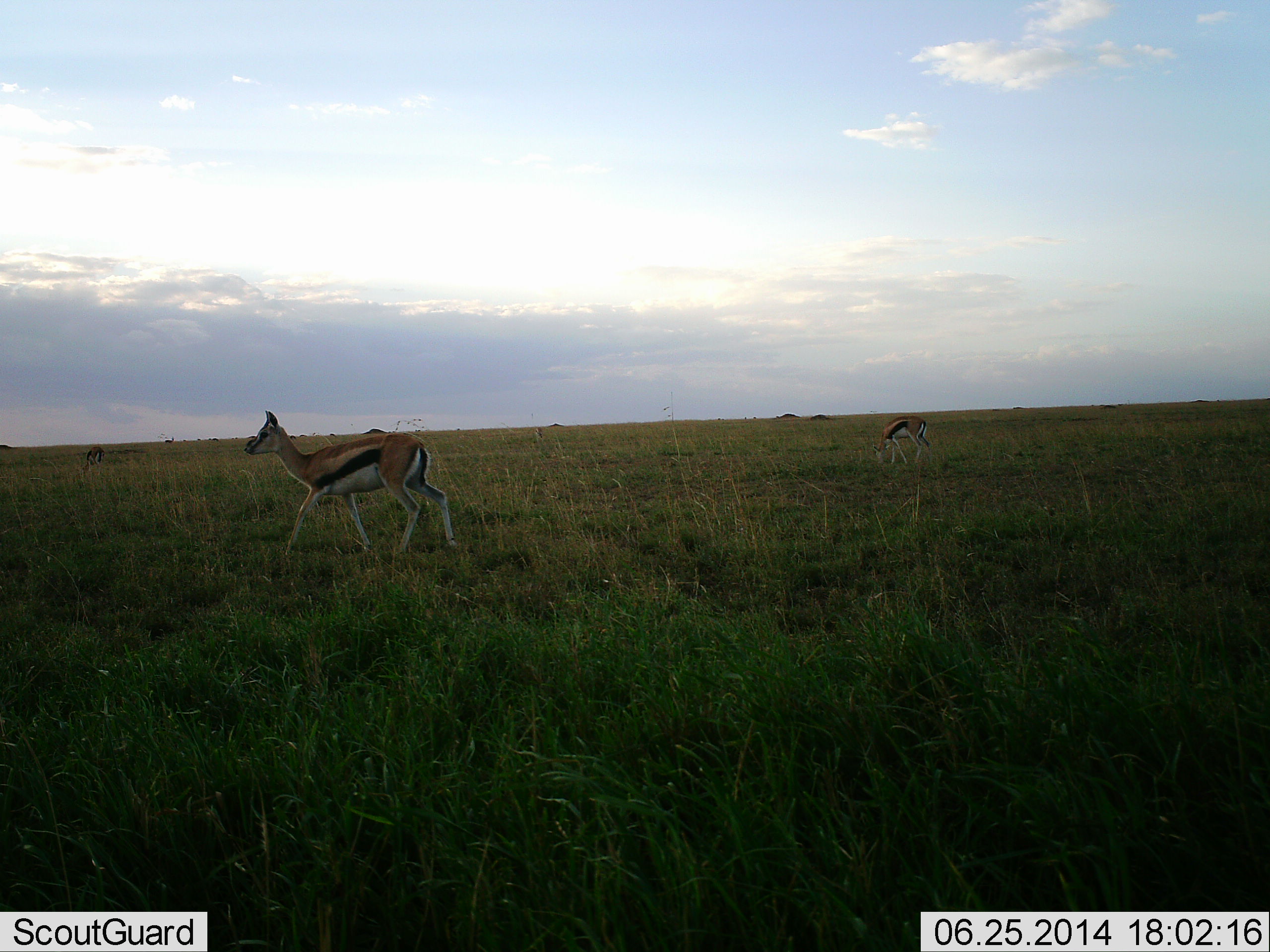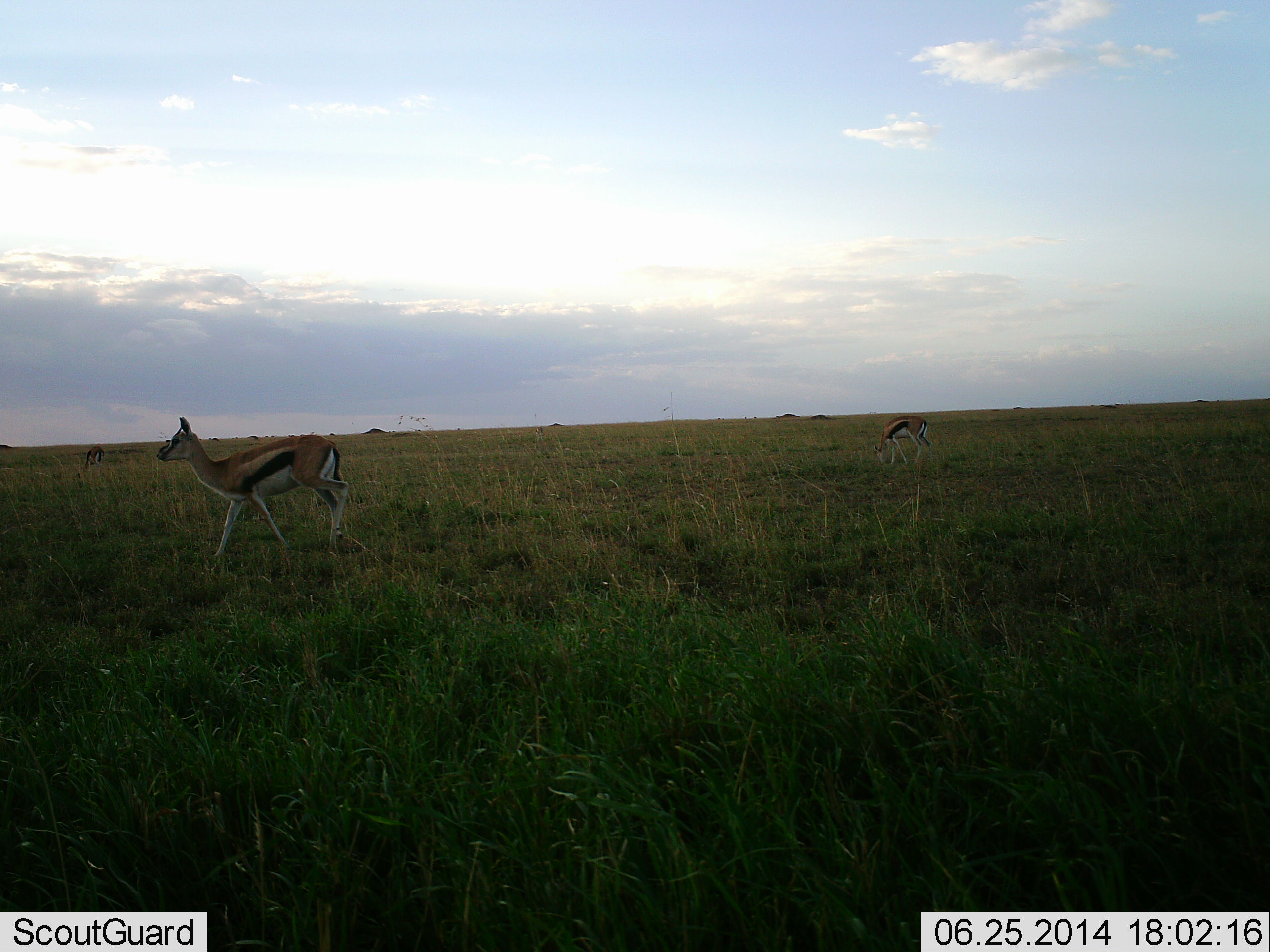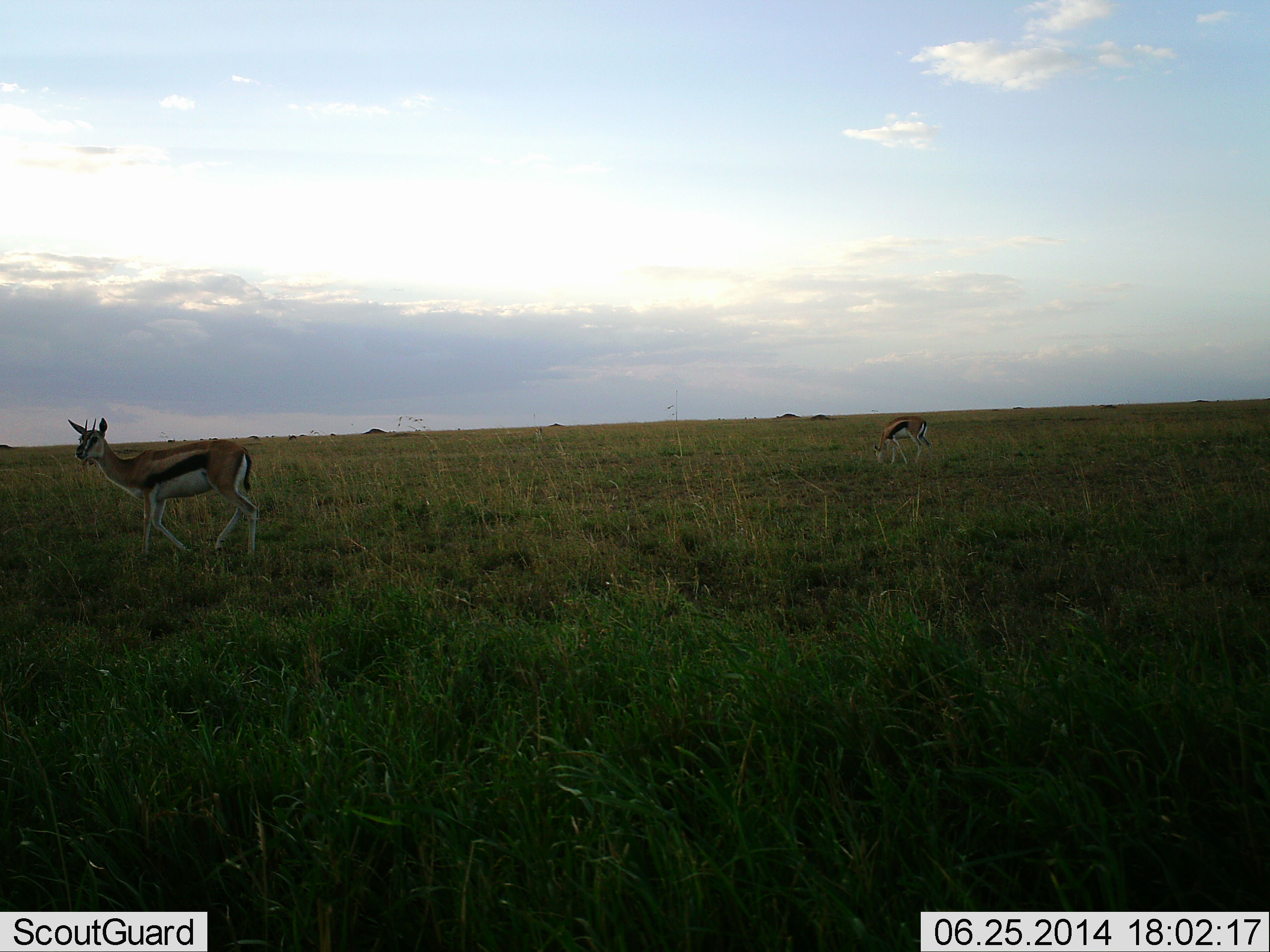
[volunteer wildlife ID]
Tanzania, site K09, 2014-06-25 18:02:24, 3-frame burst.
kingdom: Animalia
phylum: Chordata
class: Mammalia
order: Artiodactyla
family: Bovidae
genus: Eudorcas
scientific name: Eudorcas thomsonii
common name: thomson's gazelle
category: gazellethomsons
Gazellethomsons (thomson's gazelle) (Eudorcas thomsonii), count 2. Behavior (volunteer vote fractions): standing 40%, resting 0%, moving 70%, interacting 0%. Young present (vote fraction): 0%. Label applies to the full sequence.